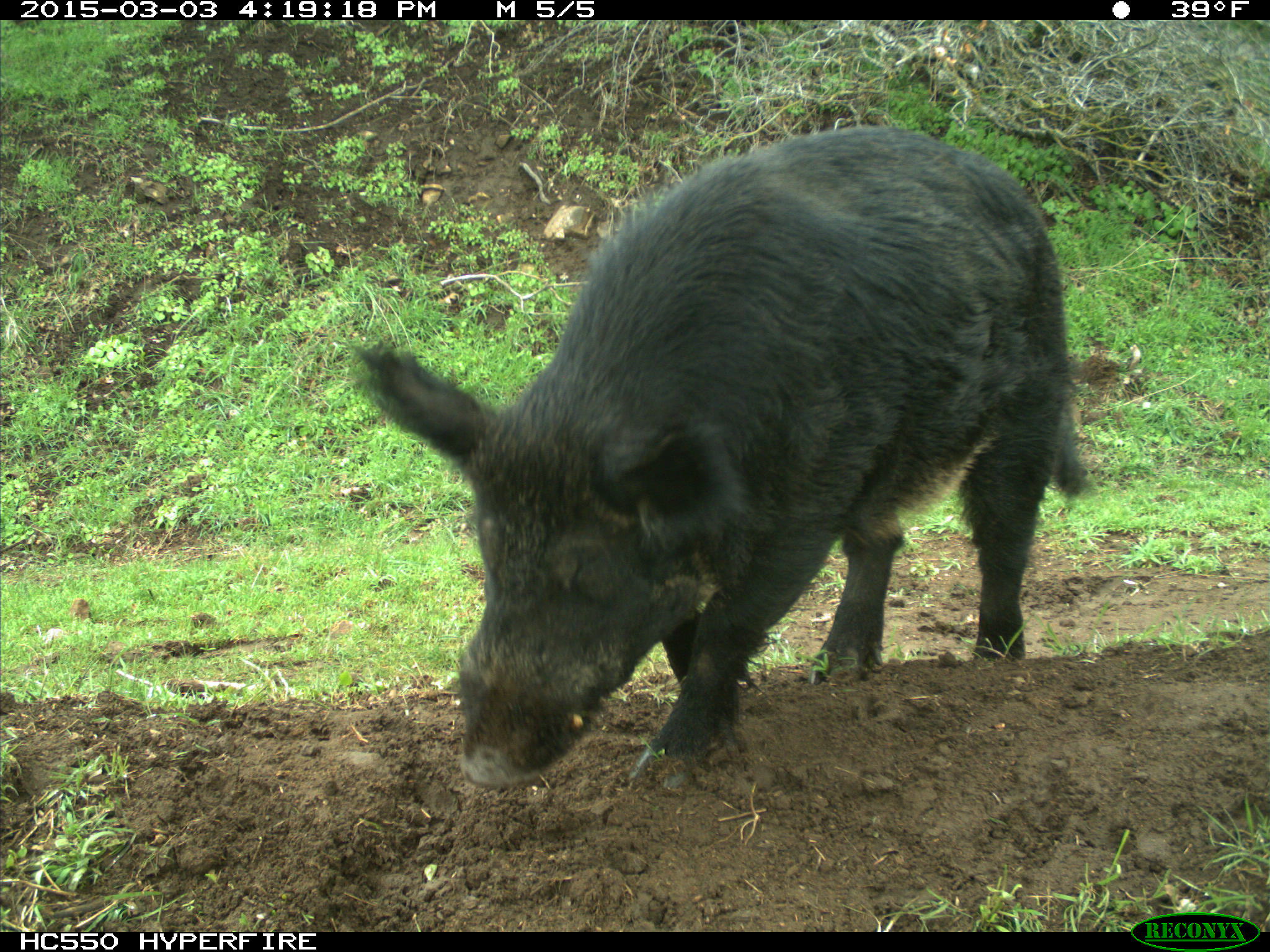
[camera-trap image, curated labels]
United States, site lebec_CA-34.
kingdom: Animalia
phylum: Chordata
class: Mammalia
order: Artiodactyla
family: Suidae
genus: Sus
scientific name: Sus scrofa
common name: wild boar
Sus scrofa (wild boar).